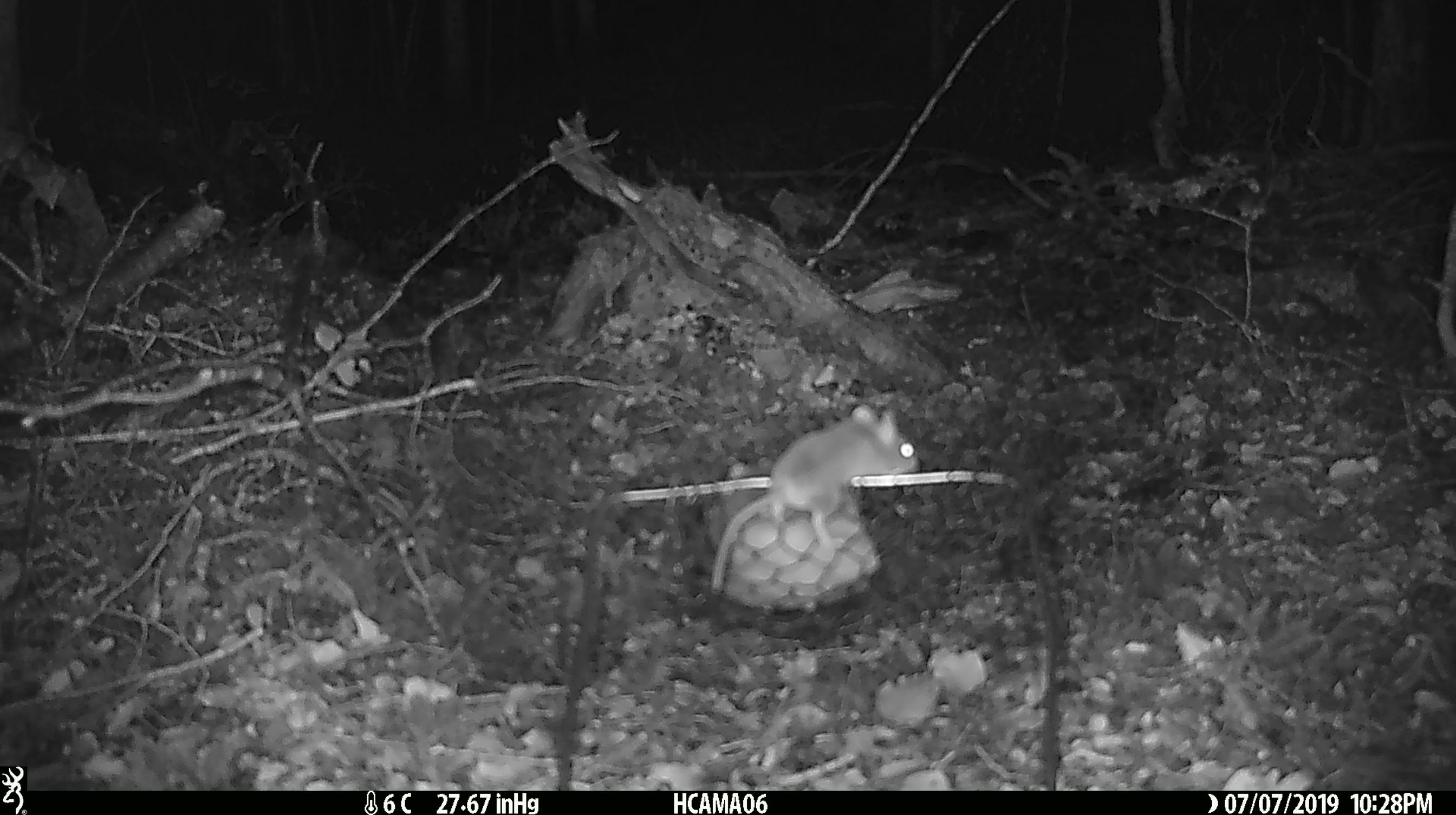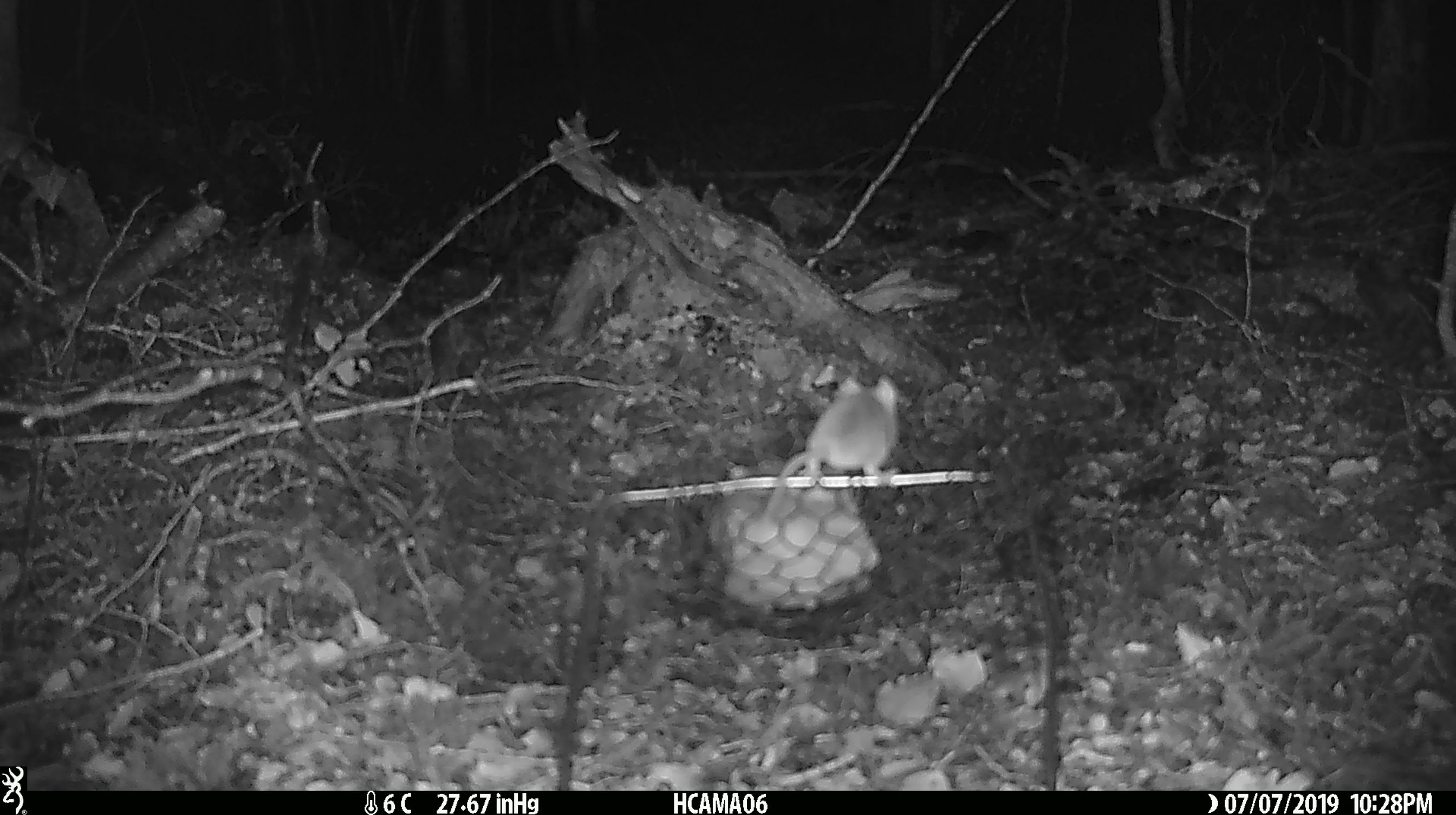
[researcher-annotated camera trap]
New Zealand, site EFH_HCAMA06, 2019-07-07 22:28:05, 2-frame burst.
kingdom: Animalia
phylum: Chordata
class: Mammalia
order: Rodentia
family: Muridae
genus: Mus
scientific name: Mus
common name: mouse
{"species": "mouse (Mus)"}